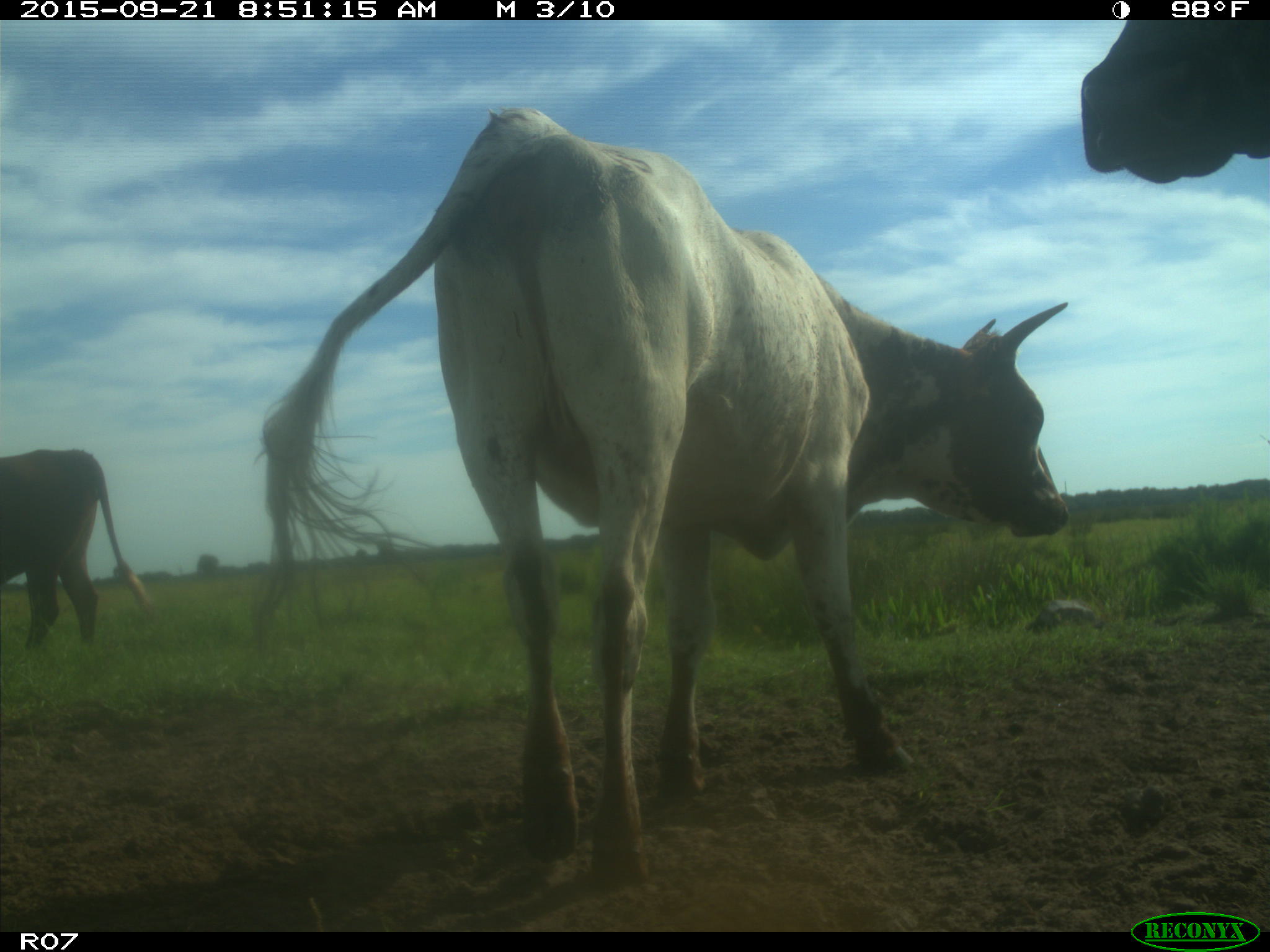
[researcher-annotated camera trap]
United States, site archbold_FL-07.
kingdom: Animalia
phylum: Chordata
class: Mammalia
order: Artiodactyla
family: Bovidae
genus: Bos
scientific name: Bos taurus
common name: domestic cow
Bos taurus (domestic cow).